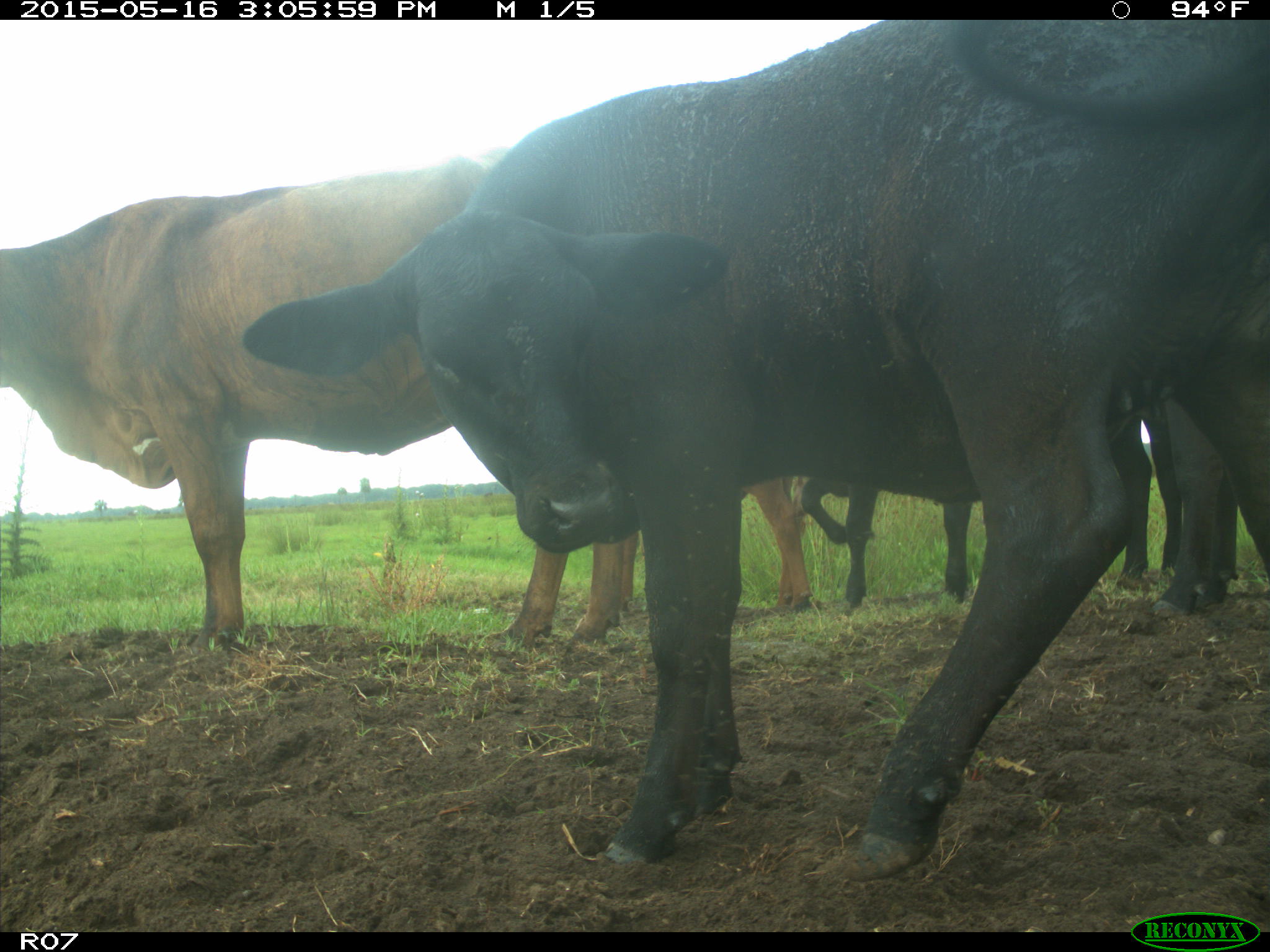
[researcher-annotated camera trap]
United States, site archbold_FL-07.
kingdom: Animalia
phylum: Chordata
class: Mammalia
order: Artiodactyla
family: Bovidae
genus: Bos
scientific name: Bos taurus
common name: domestic cow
Bos taurus (domestic cow).